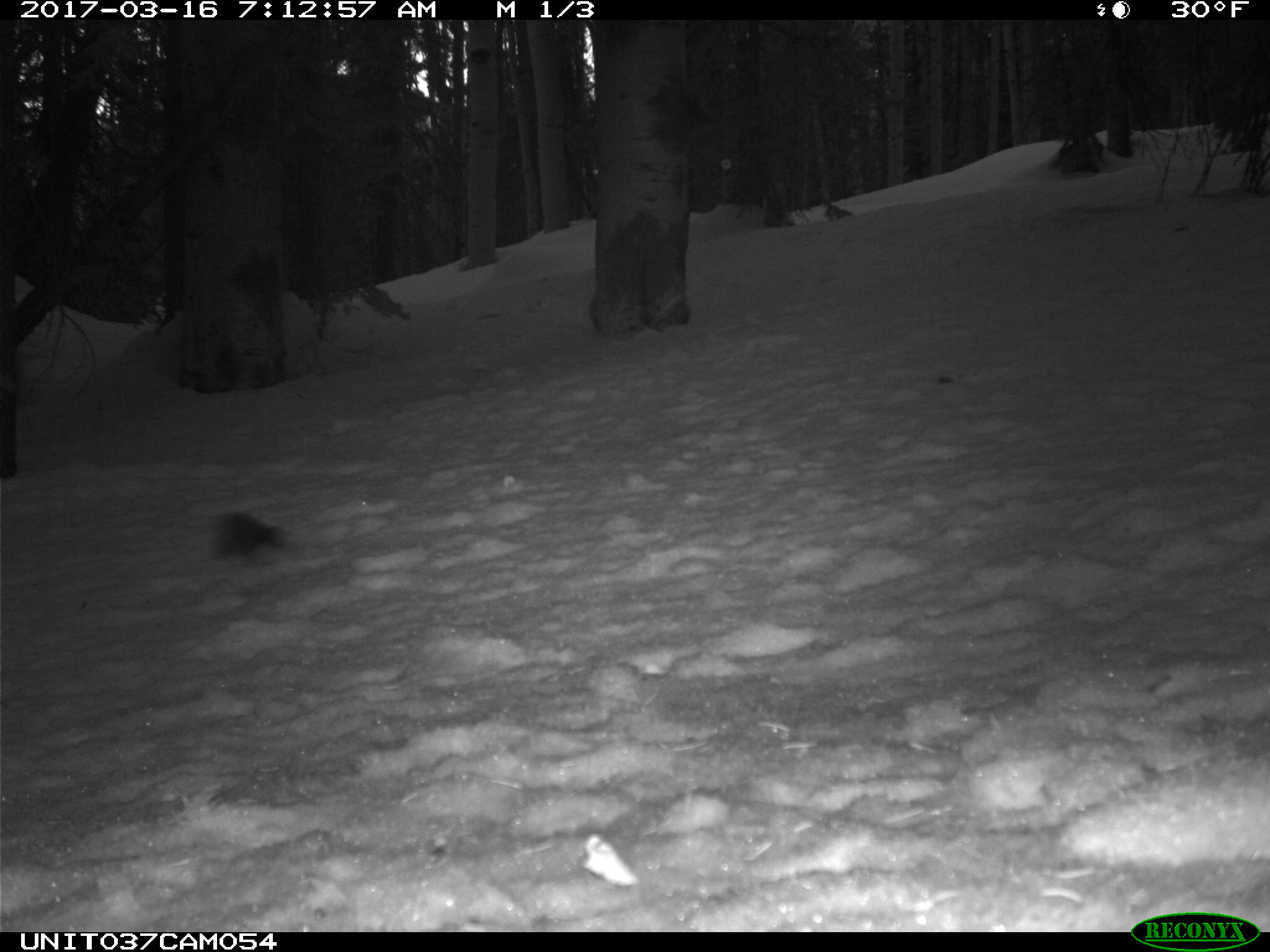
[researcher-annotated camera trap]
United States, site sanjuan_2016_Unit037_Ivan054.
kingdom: Animalia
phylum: Chordata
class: Mammalia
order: Rodentia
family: Sciuridae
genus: Tamiasciurus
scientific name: Tamiasciurus hudsonicus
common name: american red squirrel